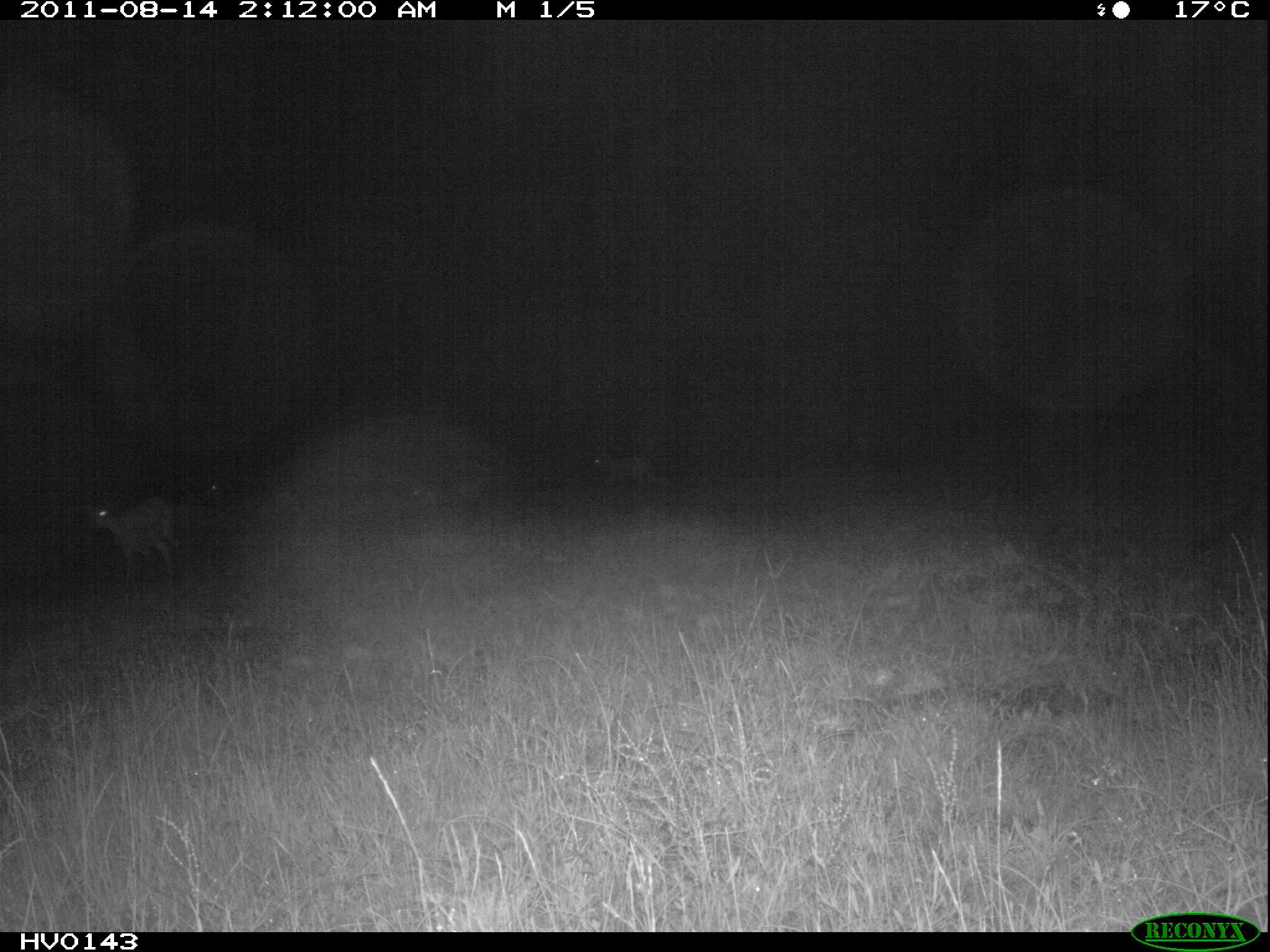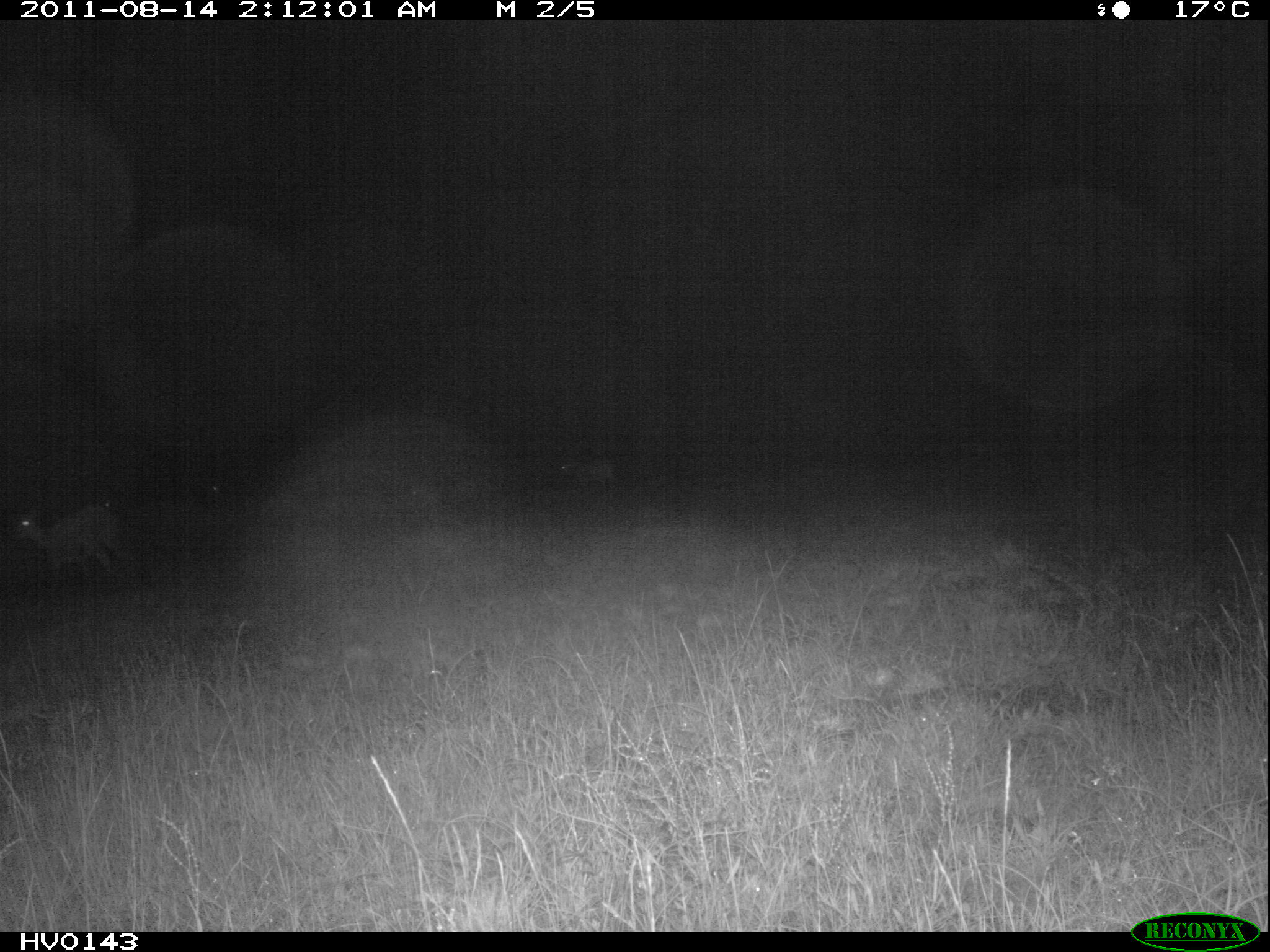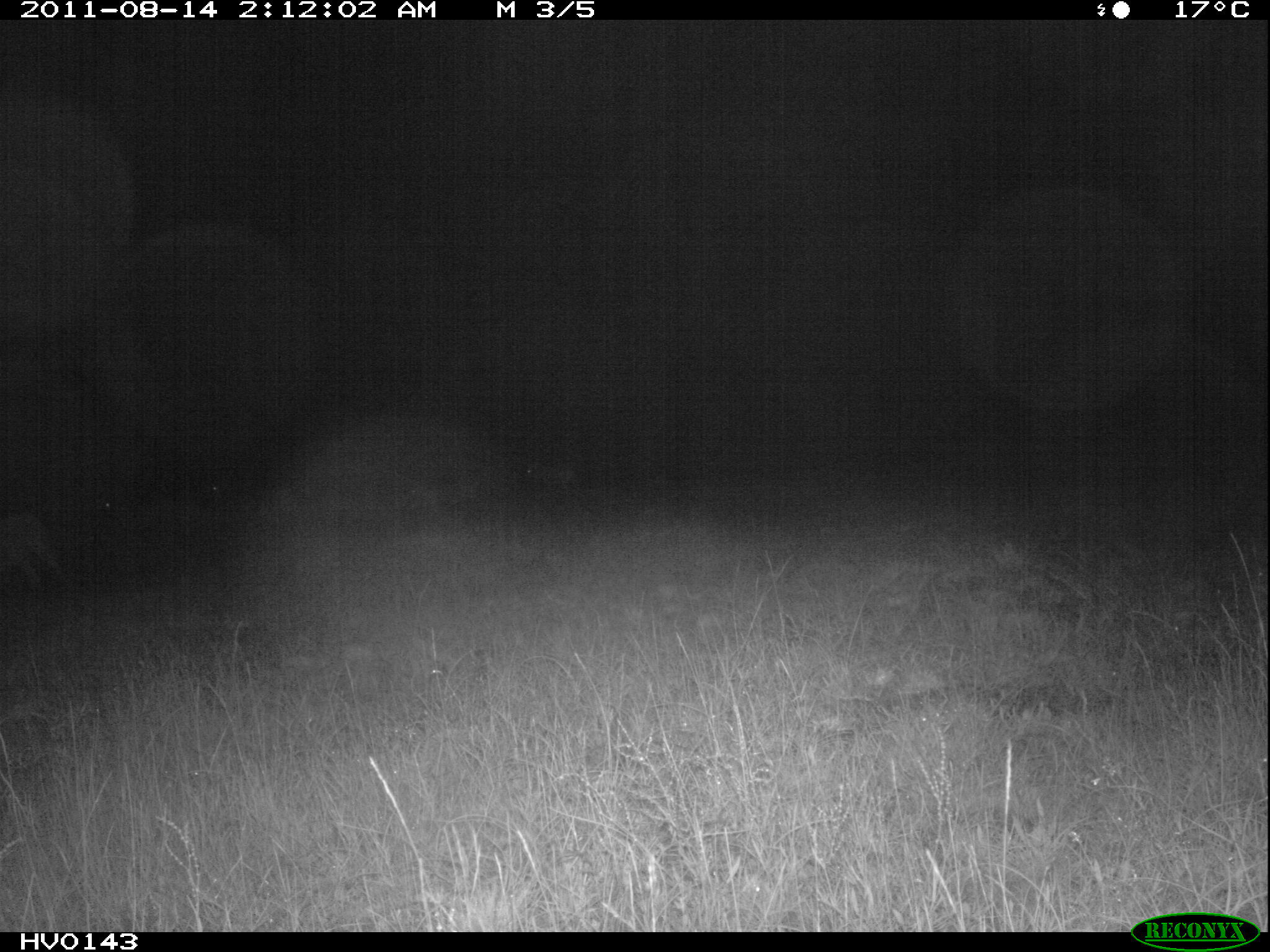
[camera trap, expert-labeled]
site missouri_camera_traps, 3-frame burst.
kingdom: Animalia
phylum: Chordata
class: Mammalia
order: Artiodactyla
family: Bovidae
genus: Ovis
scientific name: Ovis ammon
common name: mouflon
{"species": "mouflon (Ovis ammon)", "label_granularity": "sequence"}